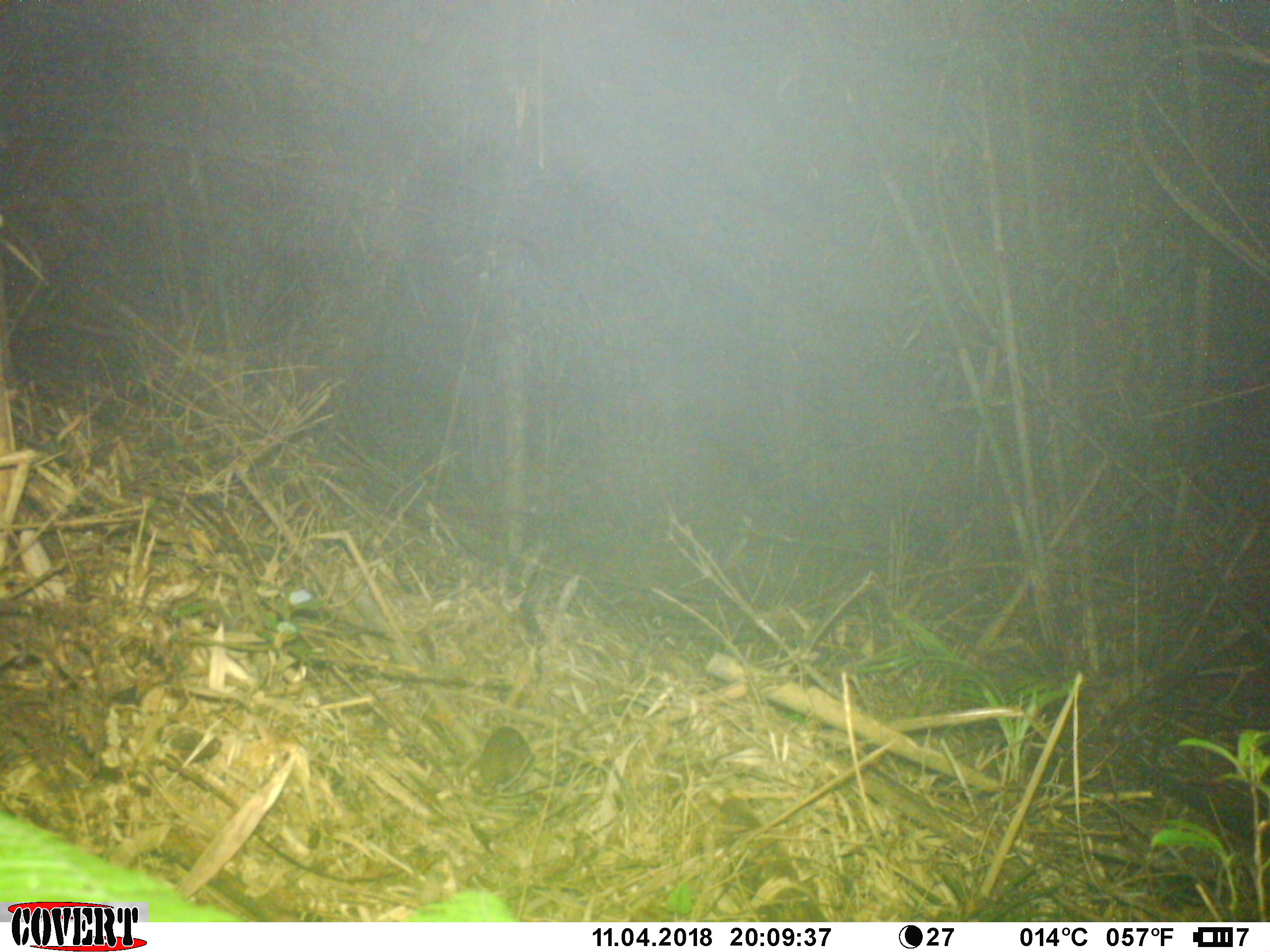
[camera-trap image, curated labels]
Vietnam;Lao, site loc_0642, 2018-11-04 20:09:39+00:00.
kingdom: Animalia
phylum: Chordata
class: Mammalia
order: Rodentia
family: Muridae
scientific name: Muridae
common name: old-world mice and rats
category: unidentified murid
Unidentified murid (old-world mice and rats) (Muridae). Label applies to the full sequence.